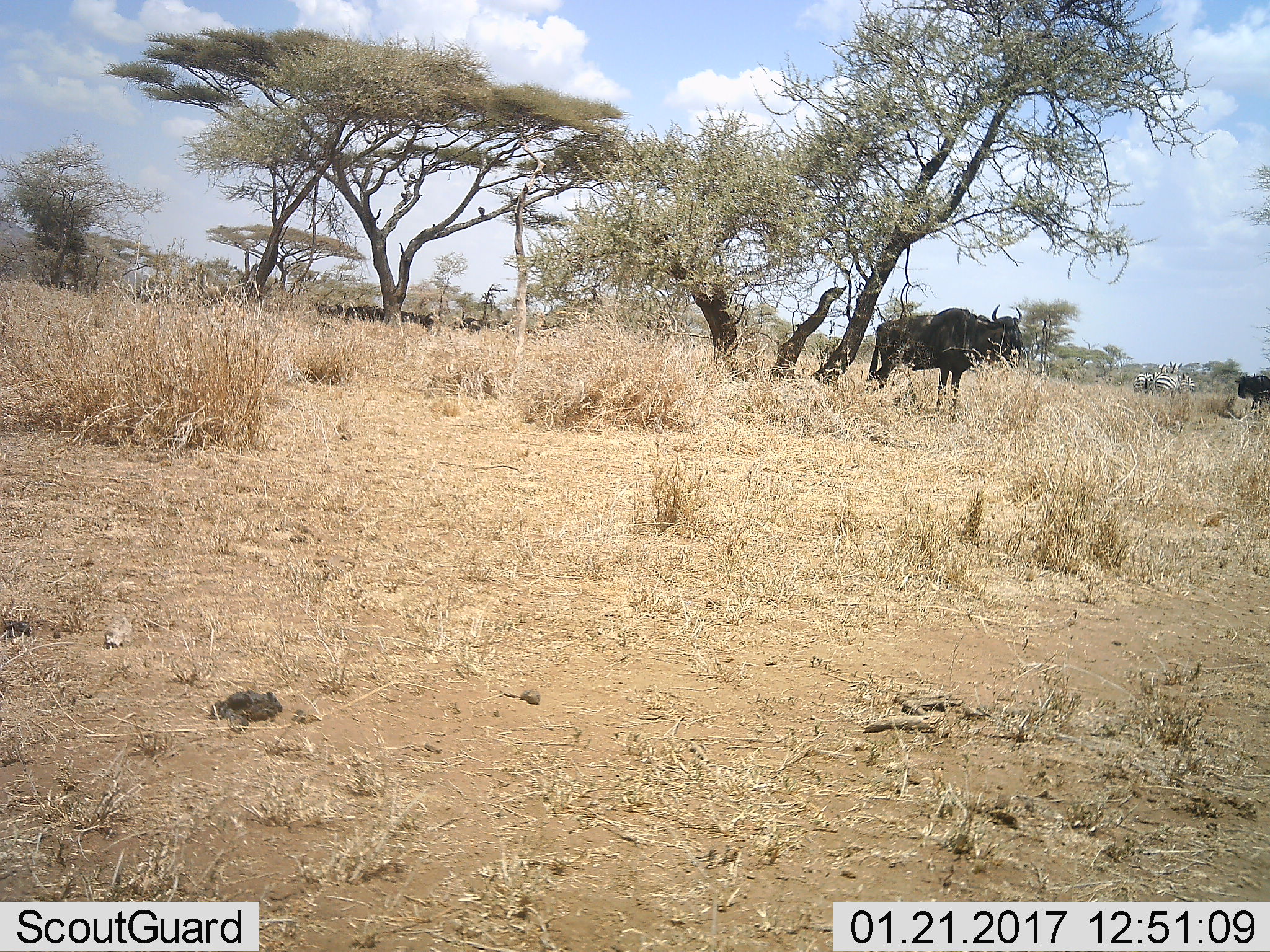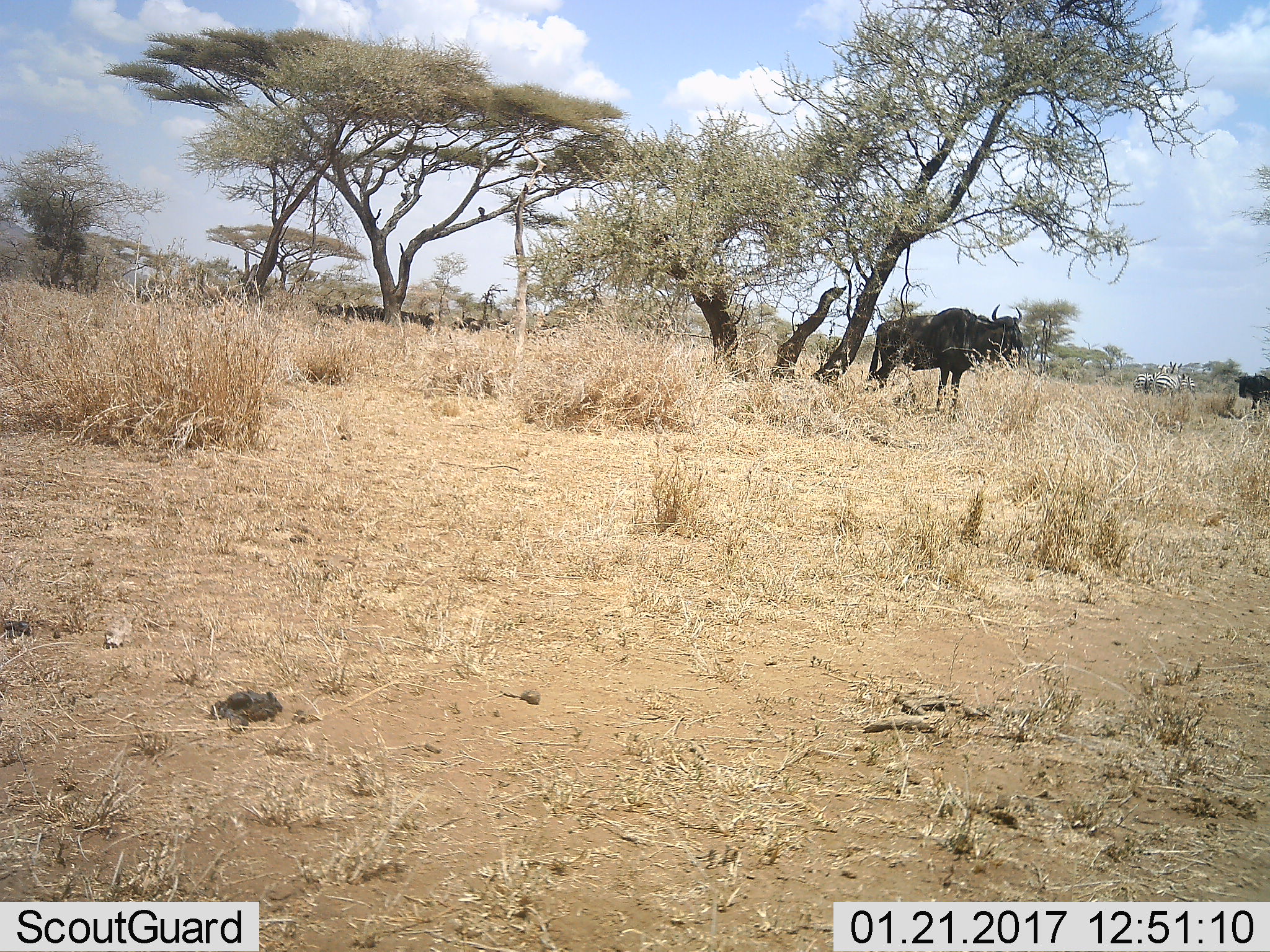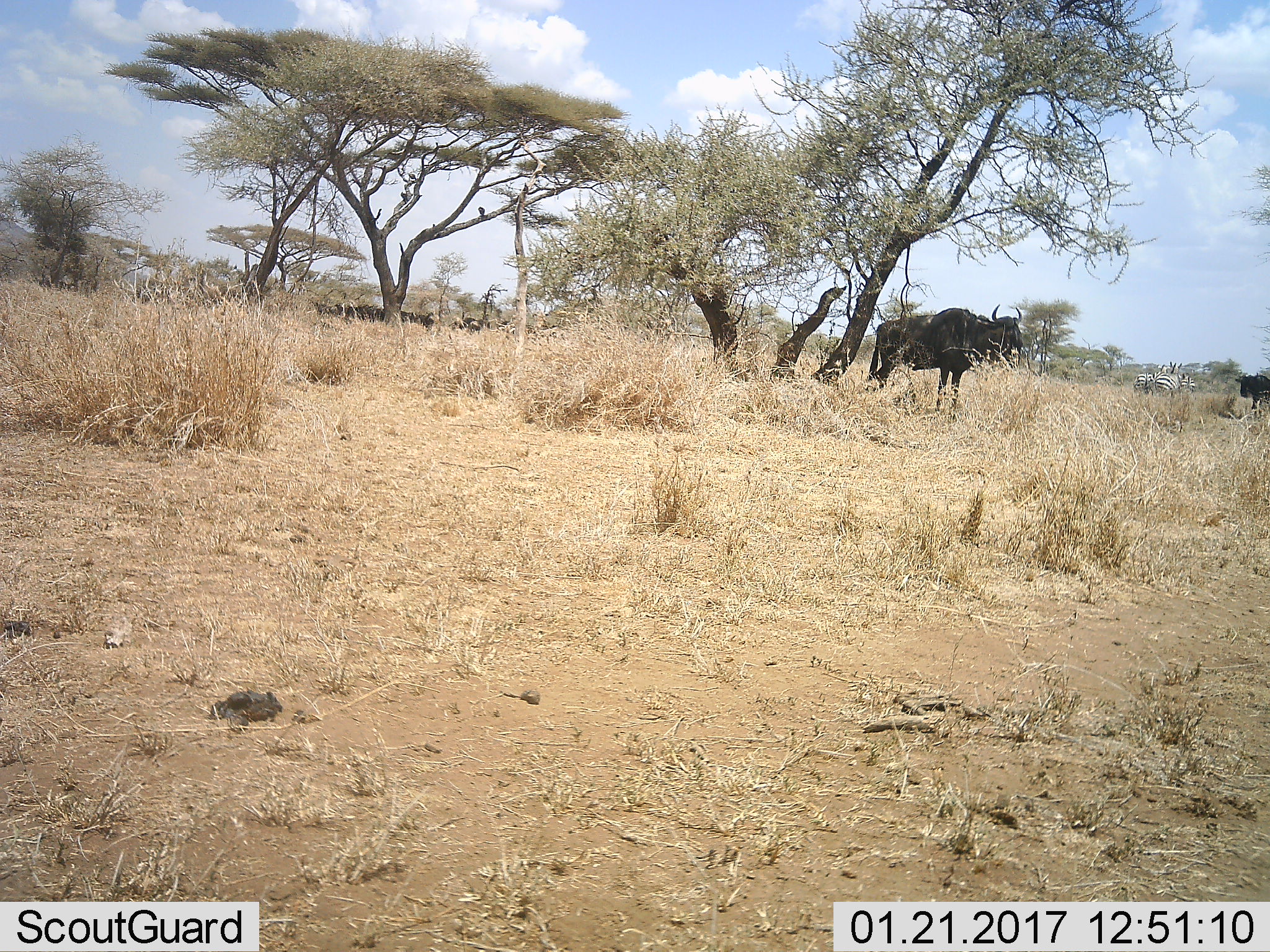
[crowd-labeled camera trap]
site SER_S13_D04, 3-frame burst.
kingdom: Animalia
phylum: Chordata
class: Mammalia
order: Artiodactyla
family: Bovidae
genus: Connochaetes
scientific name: Connochaetes taurinus taurinus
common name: blue wildebeest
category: wildebeestblue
Wildebeestblue (blue wildebeest) (Connochaetes taurinus taurinus), count 2. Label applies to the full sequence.